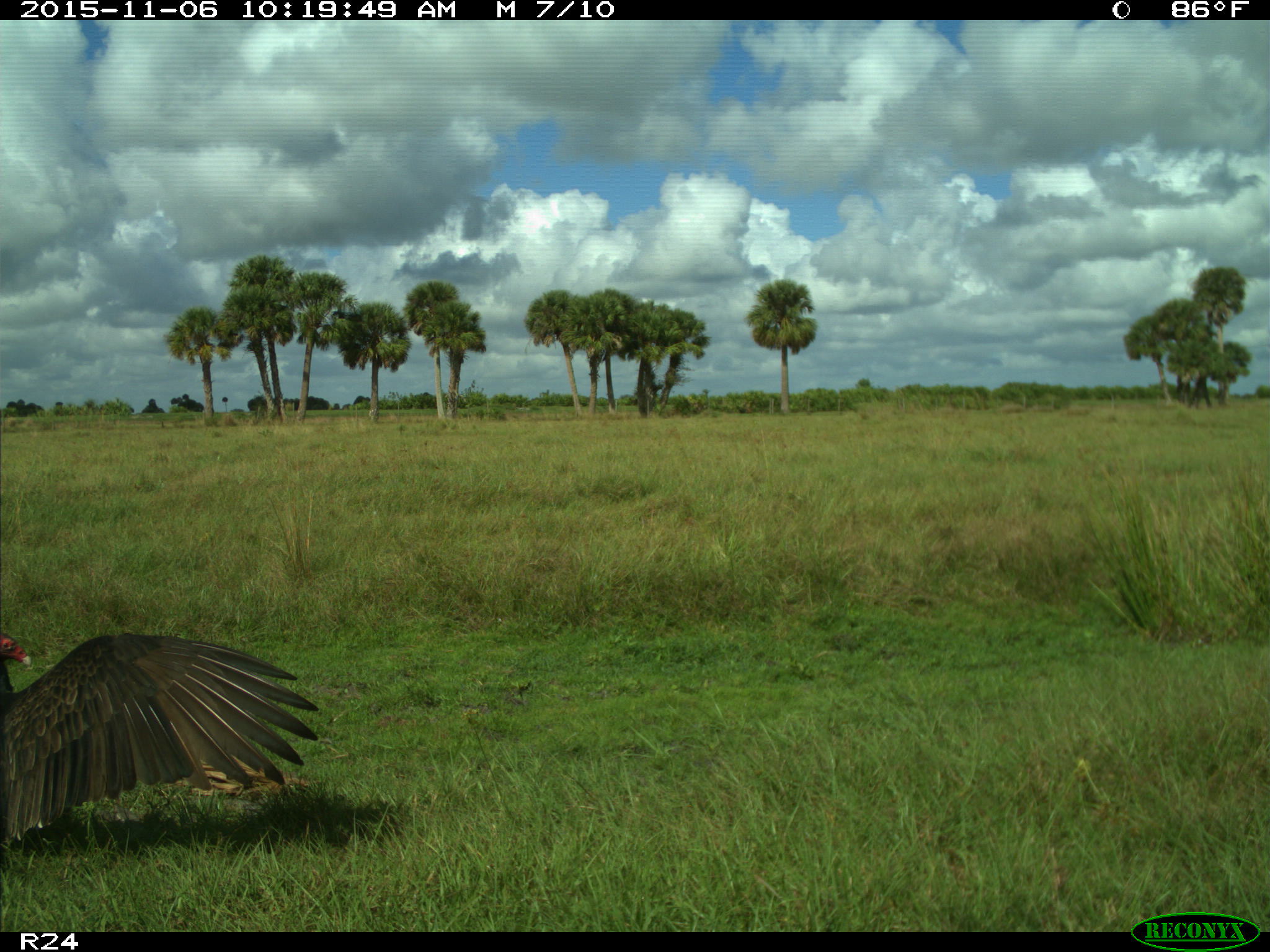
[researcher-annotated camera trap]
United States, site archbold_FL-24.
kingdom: Animalia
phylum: Chordata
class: Aves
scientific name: Aves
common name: birds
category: unidentified bird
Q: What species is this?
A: Unidentified bird (birds) (Aves).